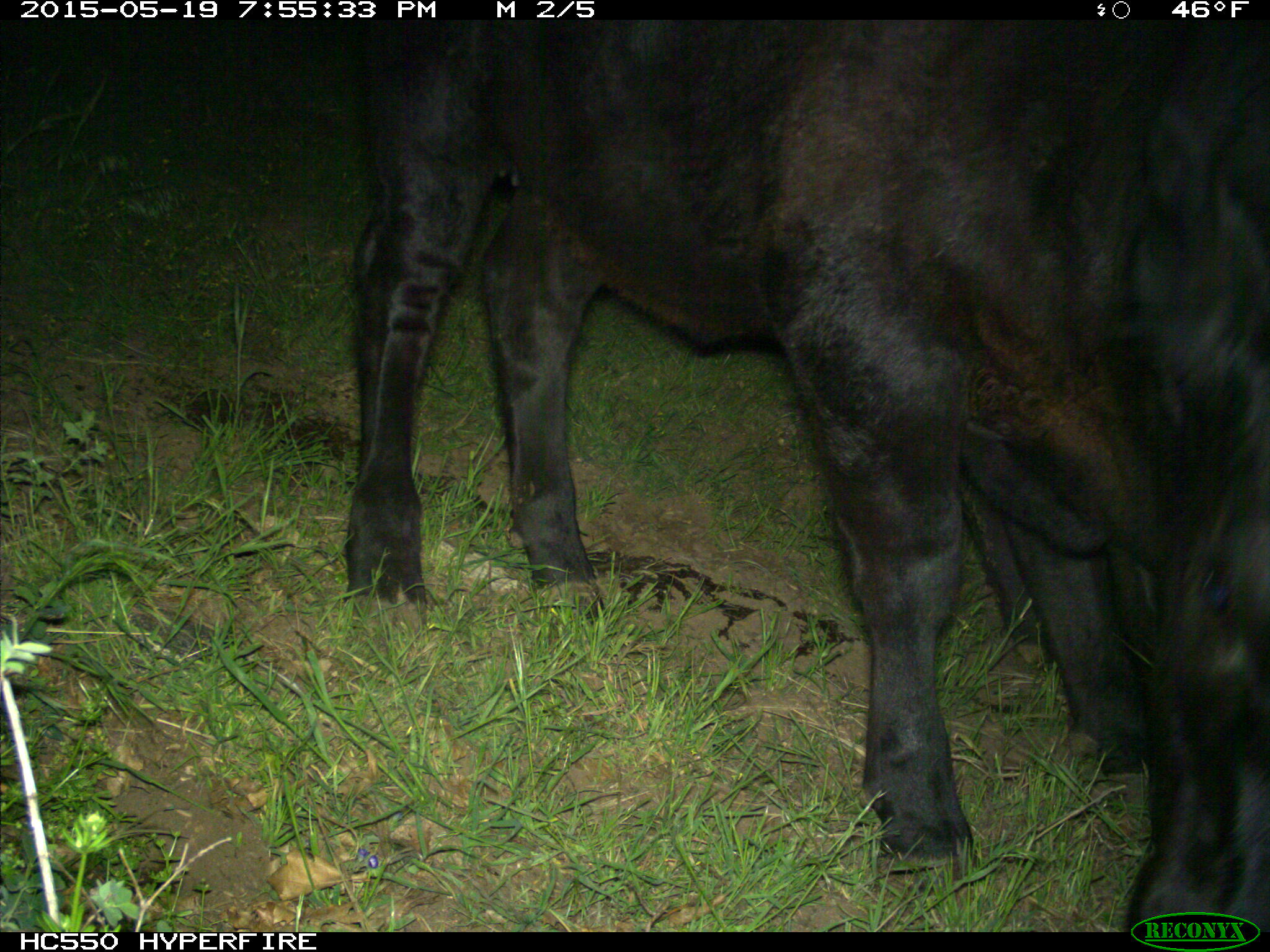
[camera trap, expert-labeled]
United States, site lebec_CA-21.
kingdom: Animalia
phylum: Chordata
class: Mammalia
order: Artiodactyla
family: Bovidae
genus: Bos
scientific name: Bos taurus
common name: domestic cow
Bos taurus (domestic cow).